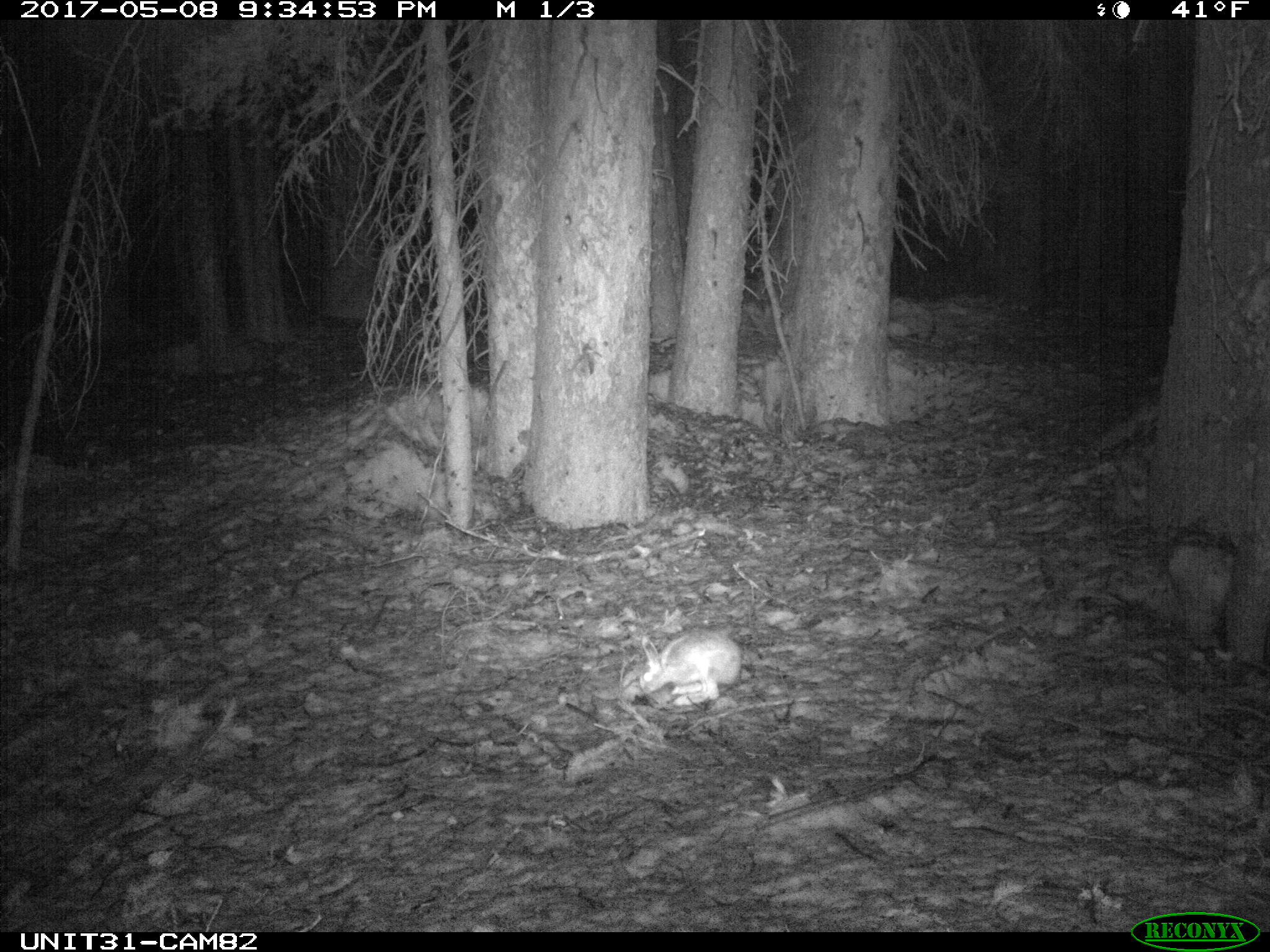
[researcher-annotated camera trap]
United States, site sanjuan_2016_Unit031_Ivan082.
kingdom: Animalia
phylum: Chordata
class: Mammalia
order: Lagomorpha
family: Leporidae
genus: Lepus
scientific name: Lepus americanus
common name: snowshoe hare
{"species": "Lepus americanus (snowshoe hare)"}